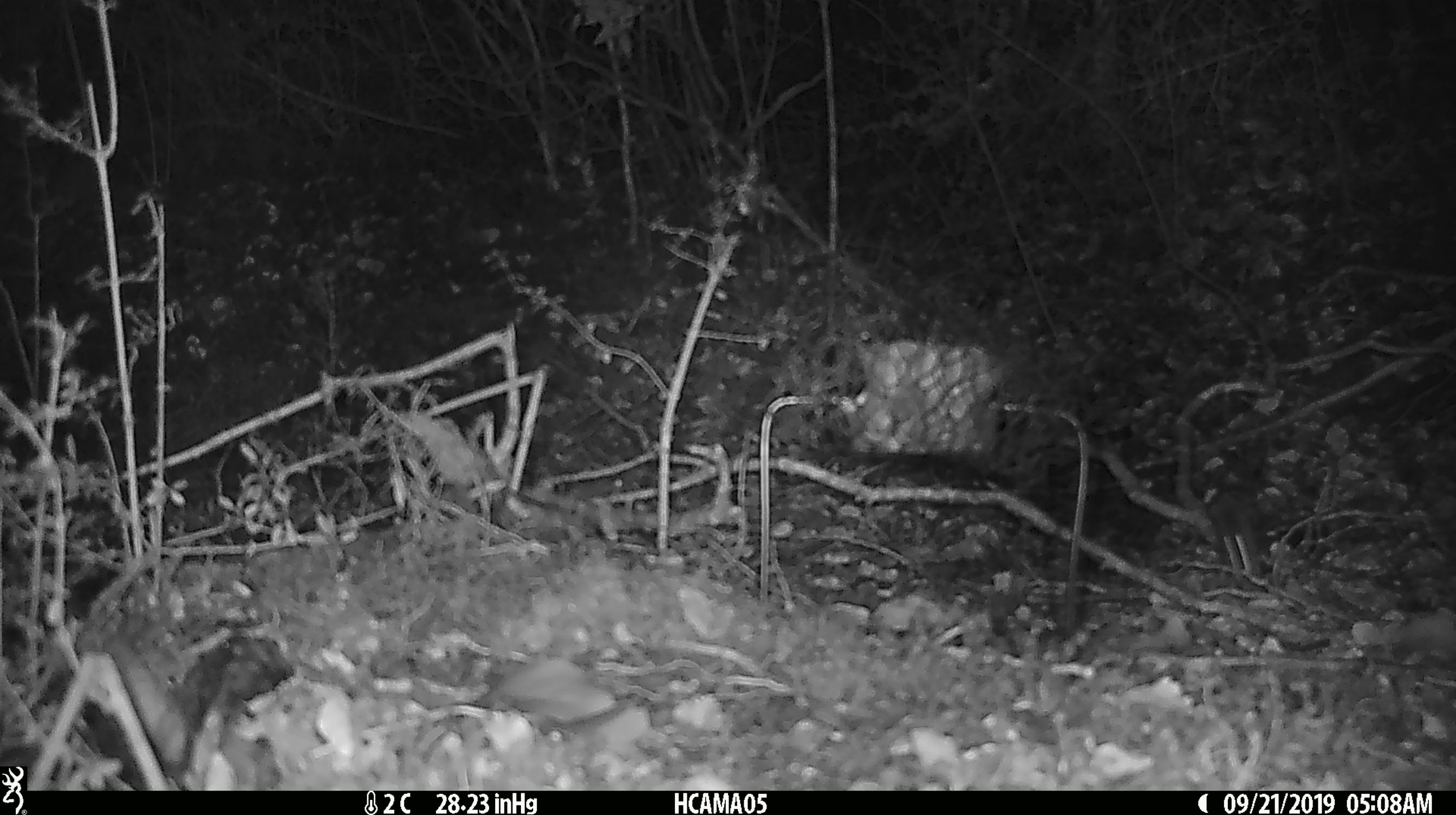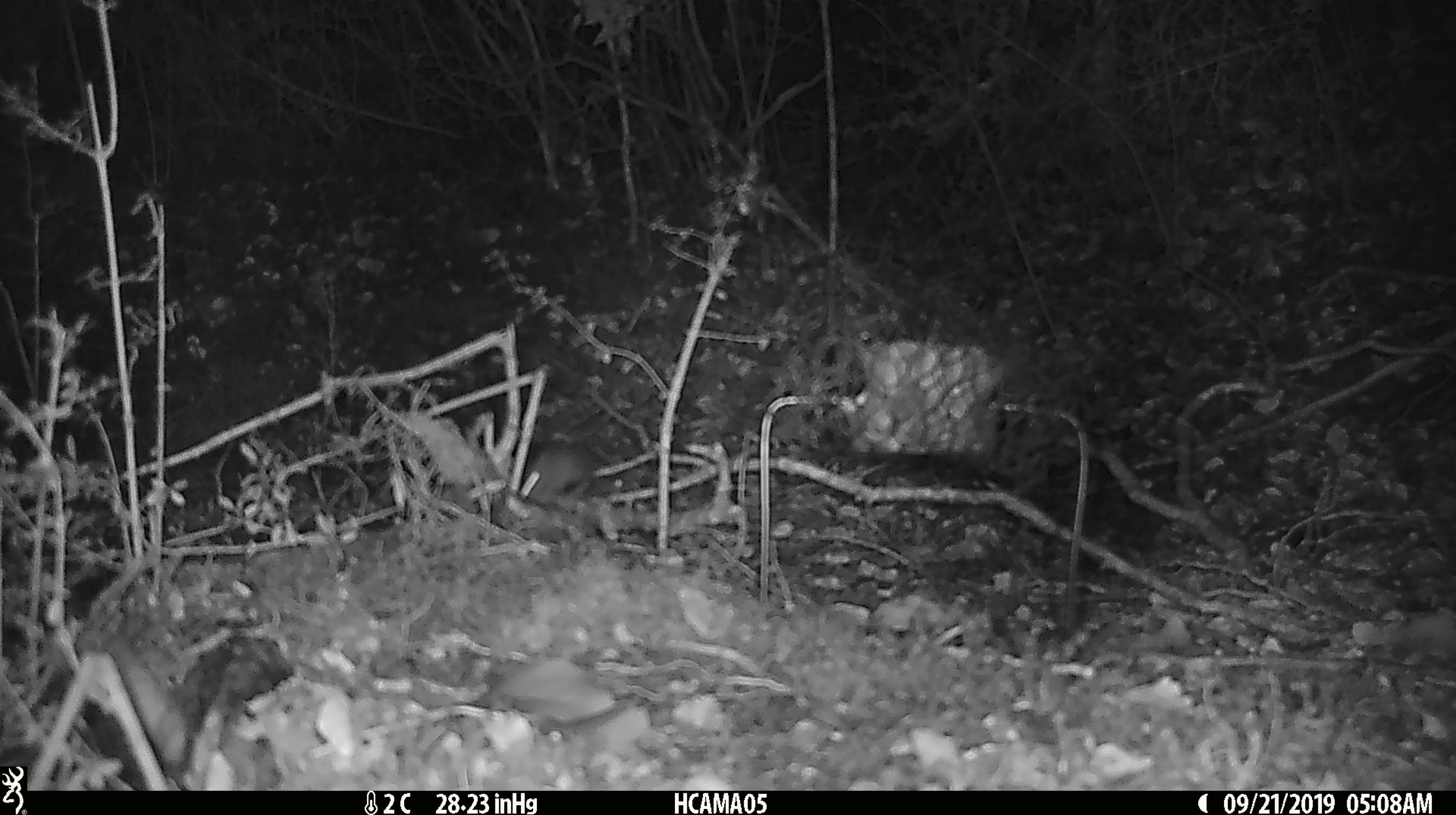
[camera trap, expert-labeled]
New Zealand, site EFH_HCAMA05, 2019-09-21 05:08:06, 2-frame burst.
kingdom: Animalia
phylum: Chordata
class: Mammalia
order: Rodentia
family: Muridae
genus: Mus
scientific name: Mus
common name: mouse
Mouse (Mus).